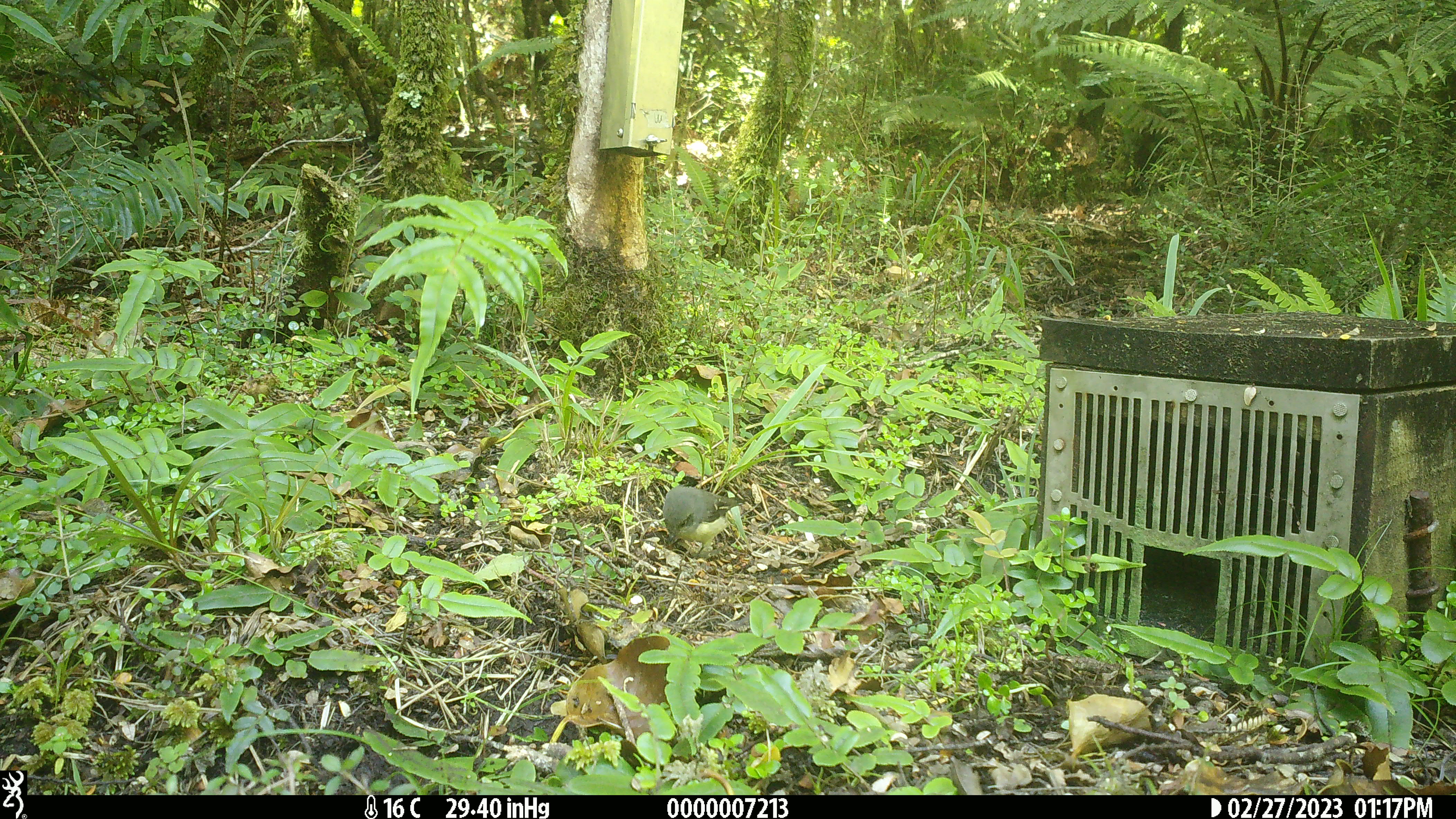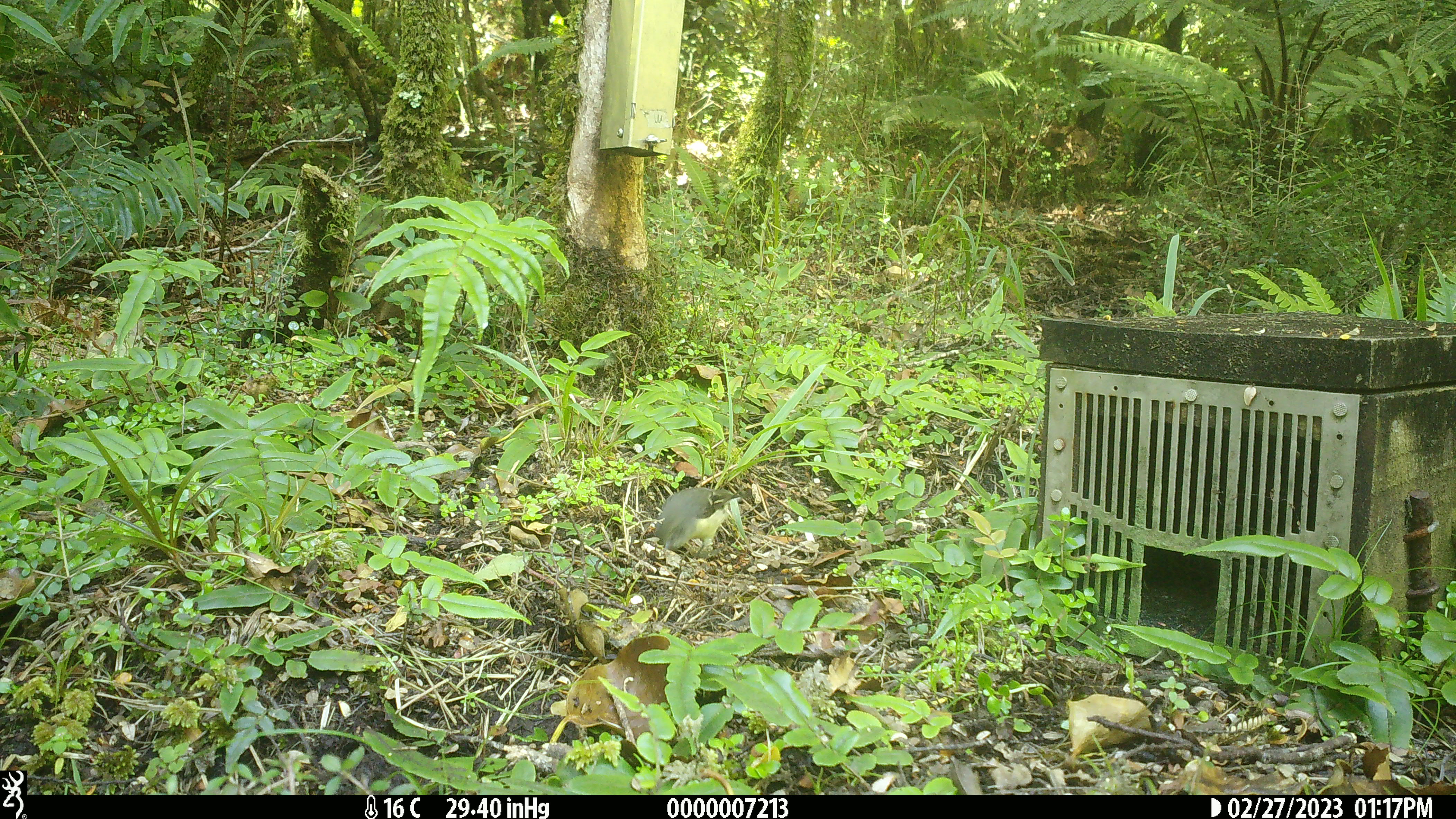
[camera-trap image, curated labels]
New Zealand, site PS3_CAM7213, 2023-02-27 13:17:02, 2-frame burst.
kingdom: Animalia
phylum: Chordata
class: Aves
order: Passeriformes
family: Petroicidae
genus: Petroica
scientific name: Petroica macrocephala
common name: tomtit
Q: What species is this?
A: Tomtit (Petroica macrocephala).